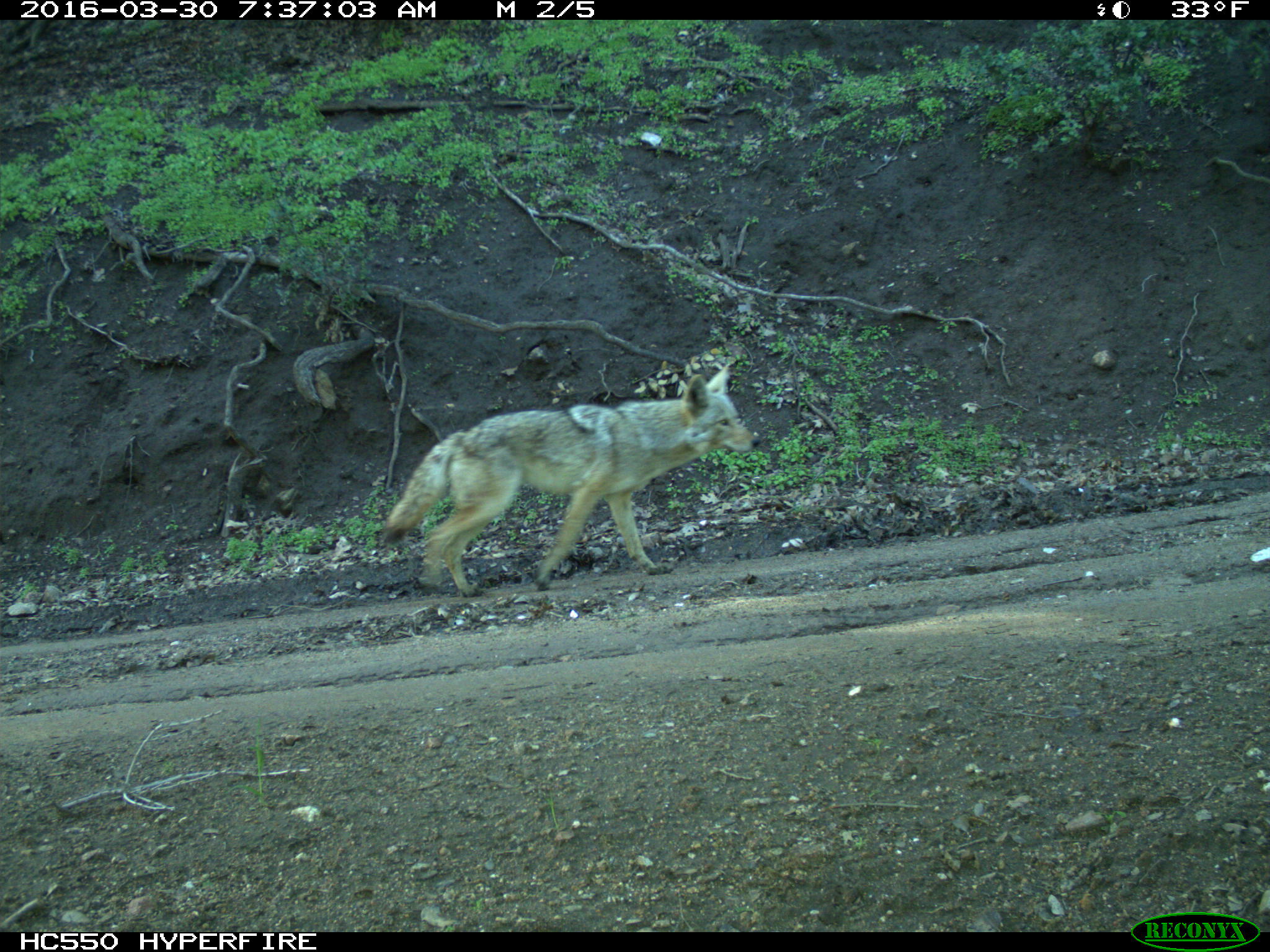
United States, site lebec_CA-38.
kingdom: Animalia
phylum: Chordata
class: Mammalia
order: Carnivora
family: Canidae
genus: Canis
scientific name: Canis latrans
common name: coyote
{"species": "Canis latrans (coyote)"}